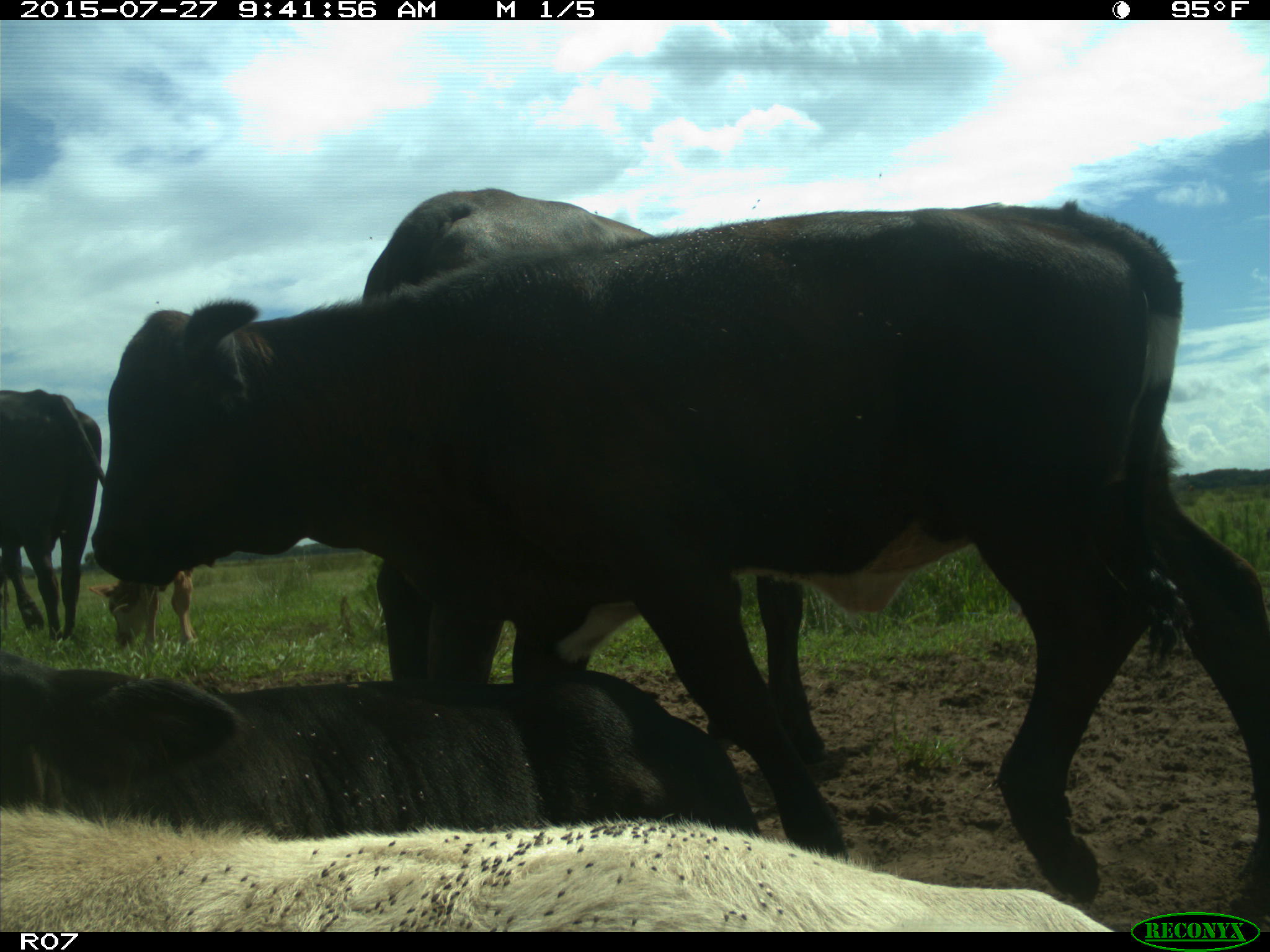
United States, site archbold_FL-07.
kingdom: Animalia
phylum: Chordata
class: Mammalia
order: Artiodactyla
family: Bovidae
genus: Bos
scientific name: Bos taurus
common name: domestic cow